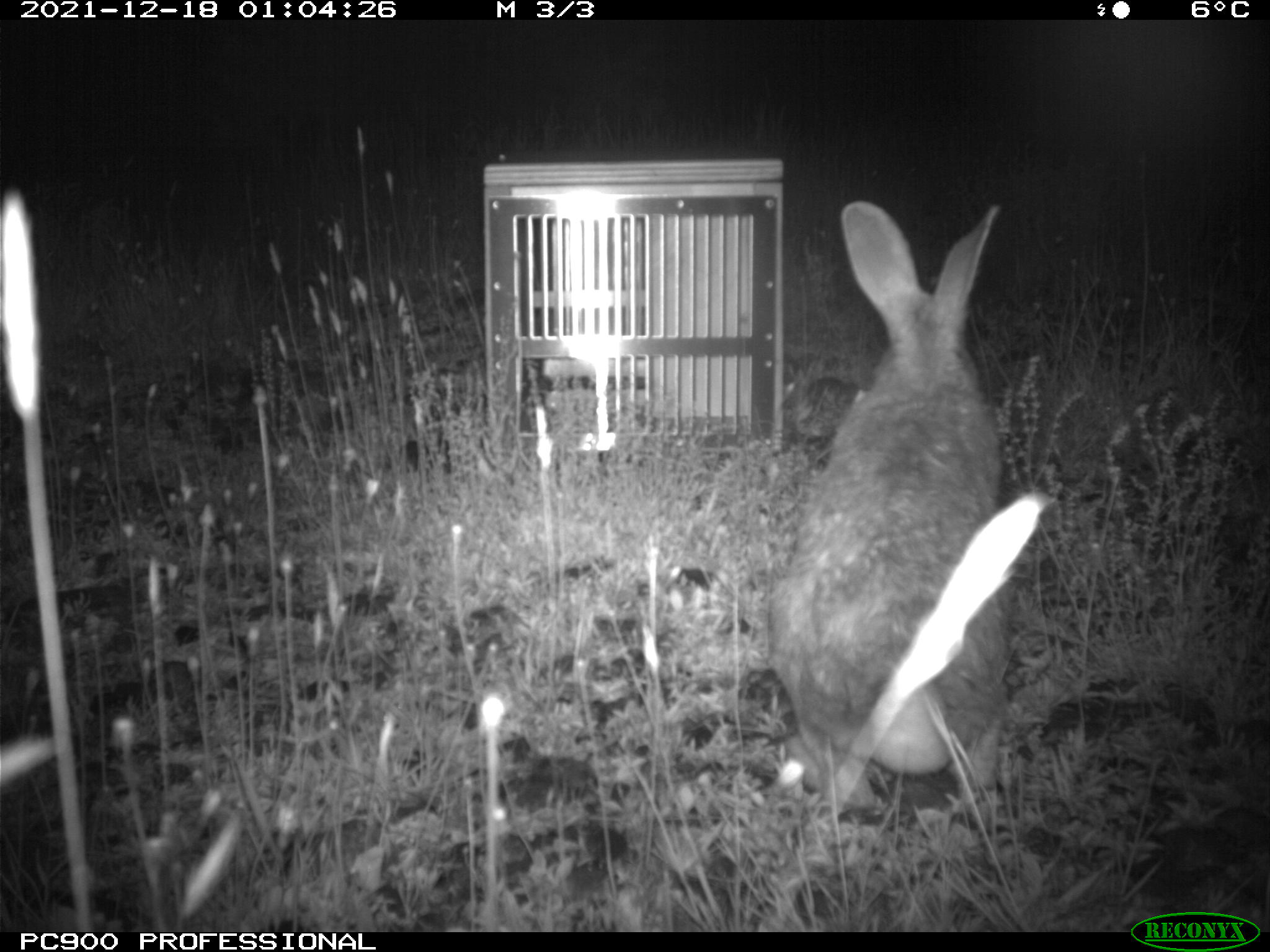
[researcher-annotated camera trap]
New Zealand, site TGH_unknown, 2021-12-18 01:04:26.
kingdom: Animalia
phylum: Chordata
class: Mammalia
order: Lagomorpha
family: Leporidae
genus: Oryctolagus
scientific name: Oryctolagus cuniculus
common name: european rabbit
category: rabbit